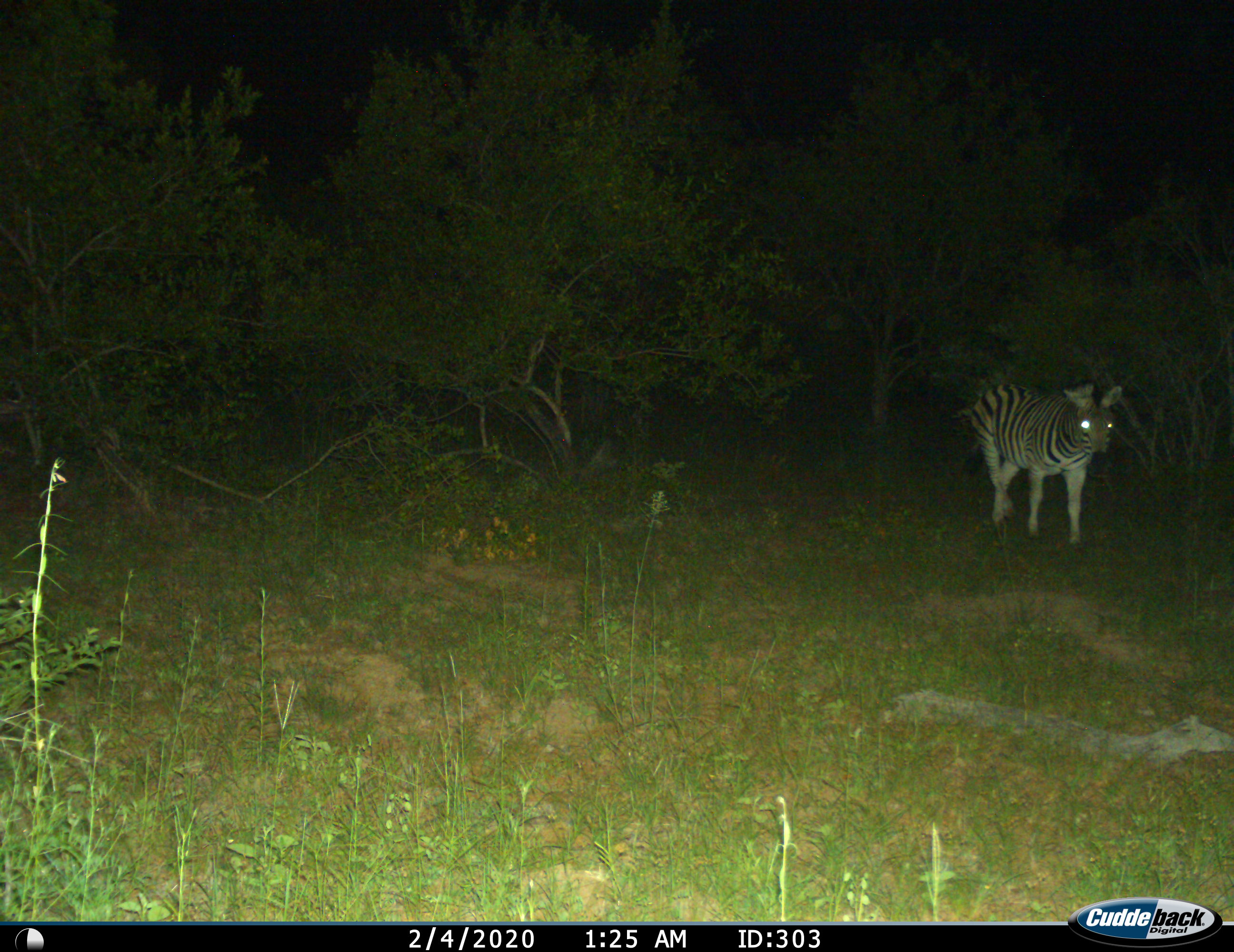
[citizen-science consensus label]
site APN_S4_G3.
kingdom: Animalia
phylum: Chordata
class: Mammalia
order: Perissodactyla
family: Equidae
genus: Equus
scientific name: Equus quagga burchellii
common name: burchell's zebra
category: zebraburchells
Zebraburchells (burchell's zebra) (Equus quagga burchellii), count 1. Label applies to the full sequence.